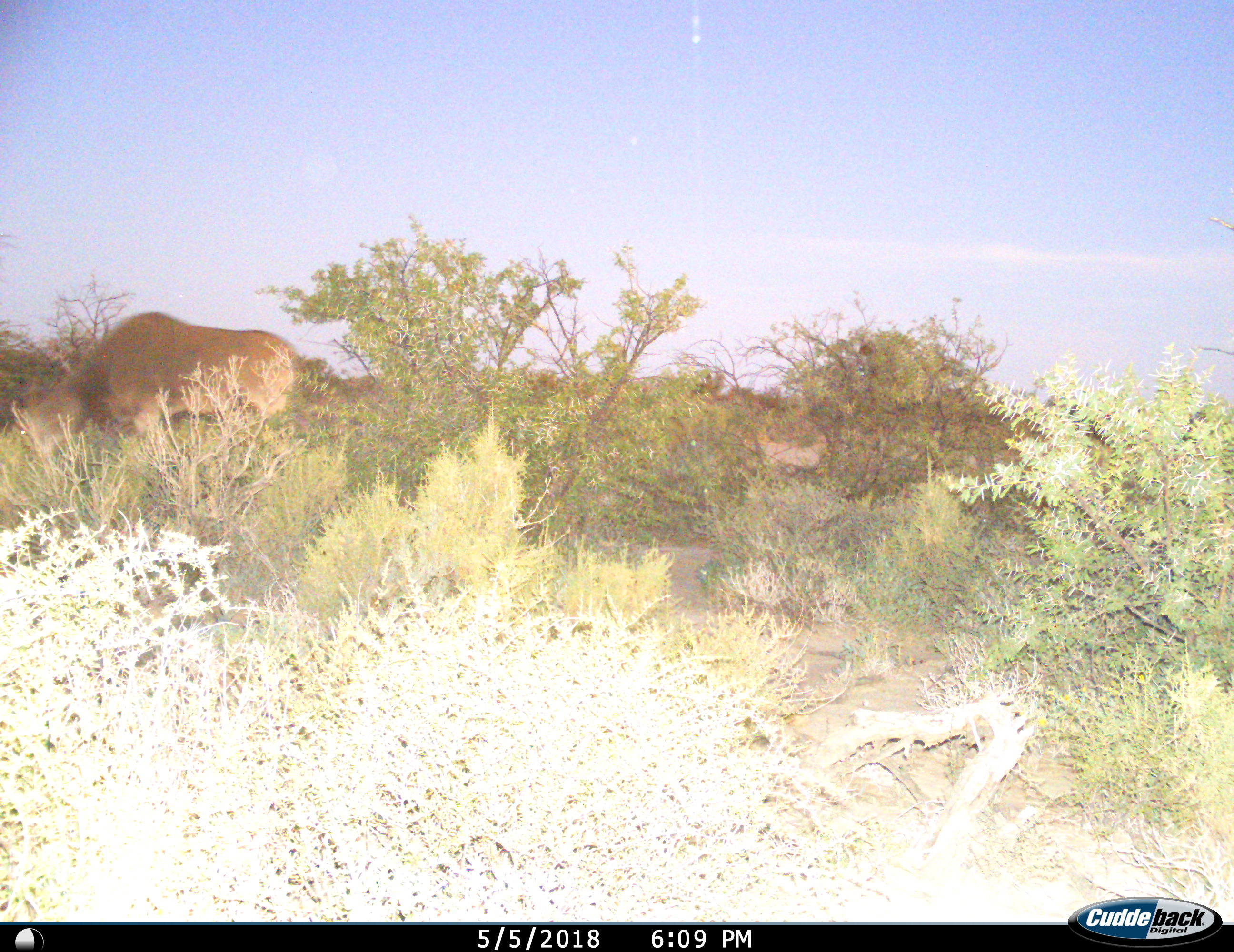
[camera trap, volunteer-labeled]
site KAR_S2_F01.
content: unidentified animal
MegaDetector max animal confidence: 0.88